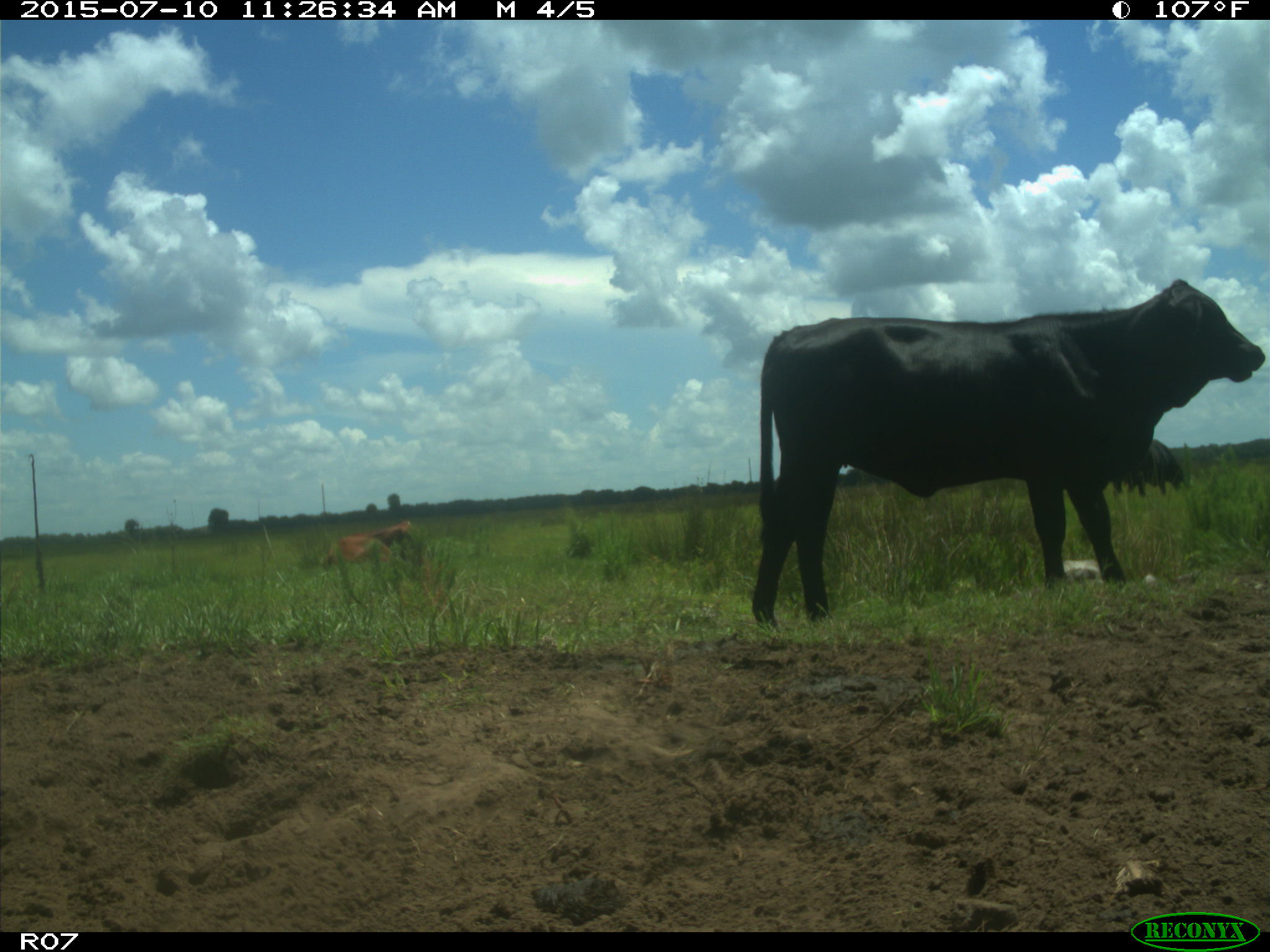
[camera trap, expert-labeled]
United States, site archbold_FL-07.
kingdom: Animalia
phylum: Chordata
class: Mammalia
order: Artiodactyla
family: Bovidae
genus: Bos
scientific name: Bos taurus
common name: domestic cow